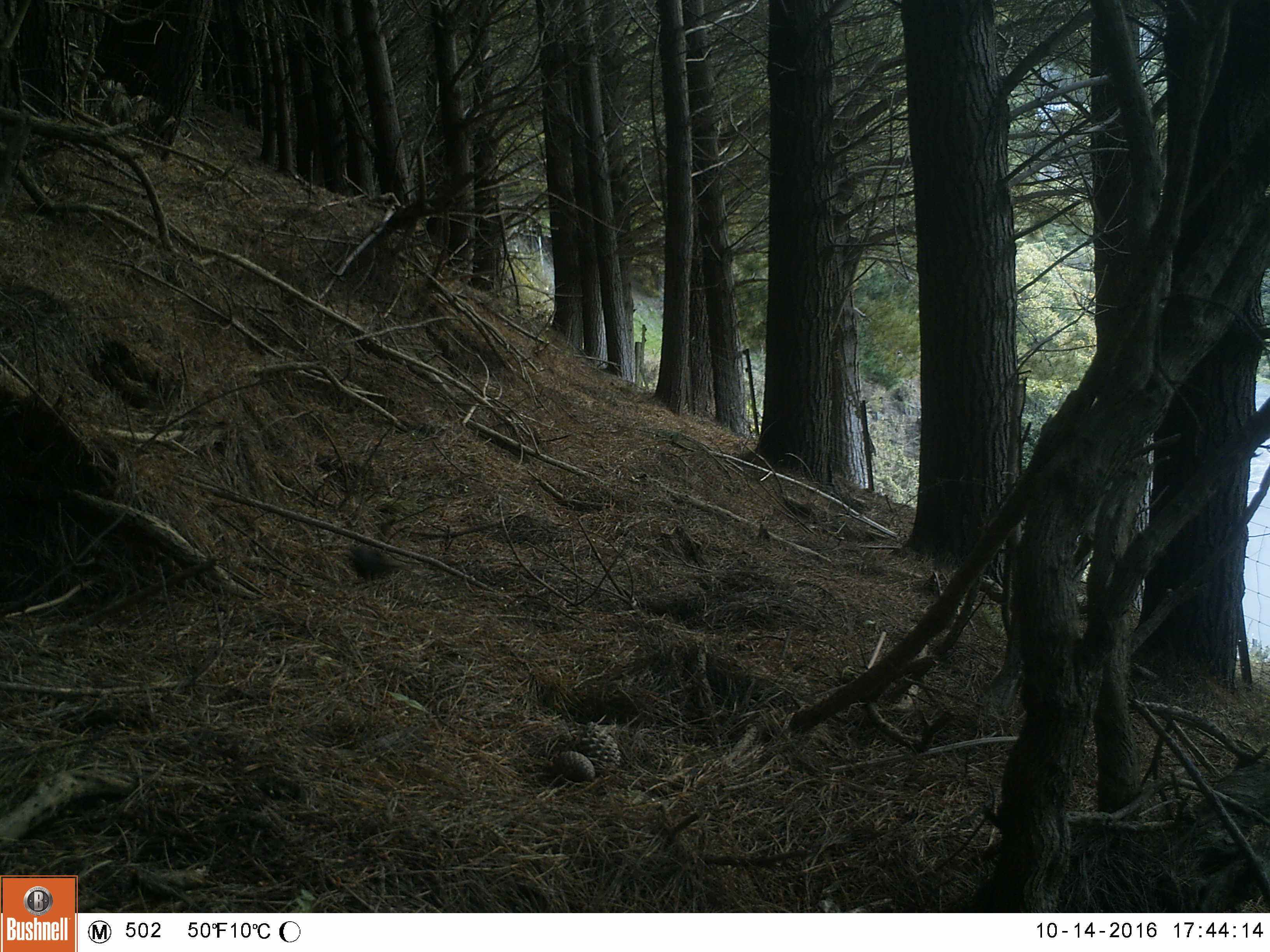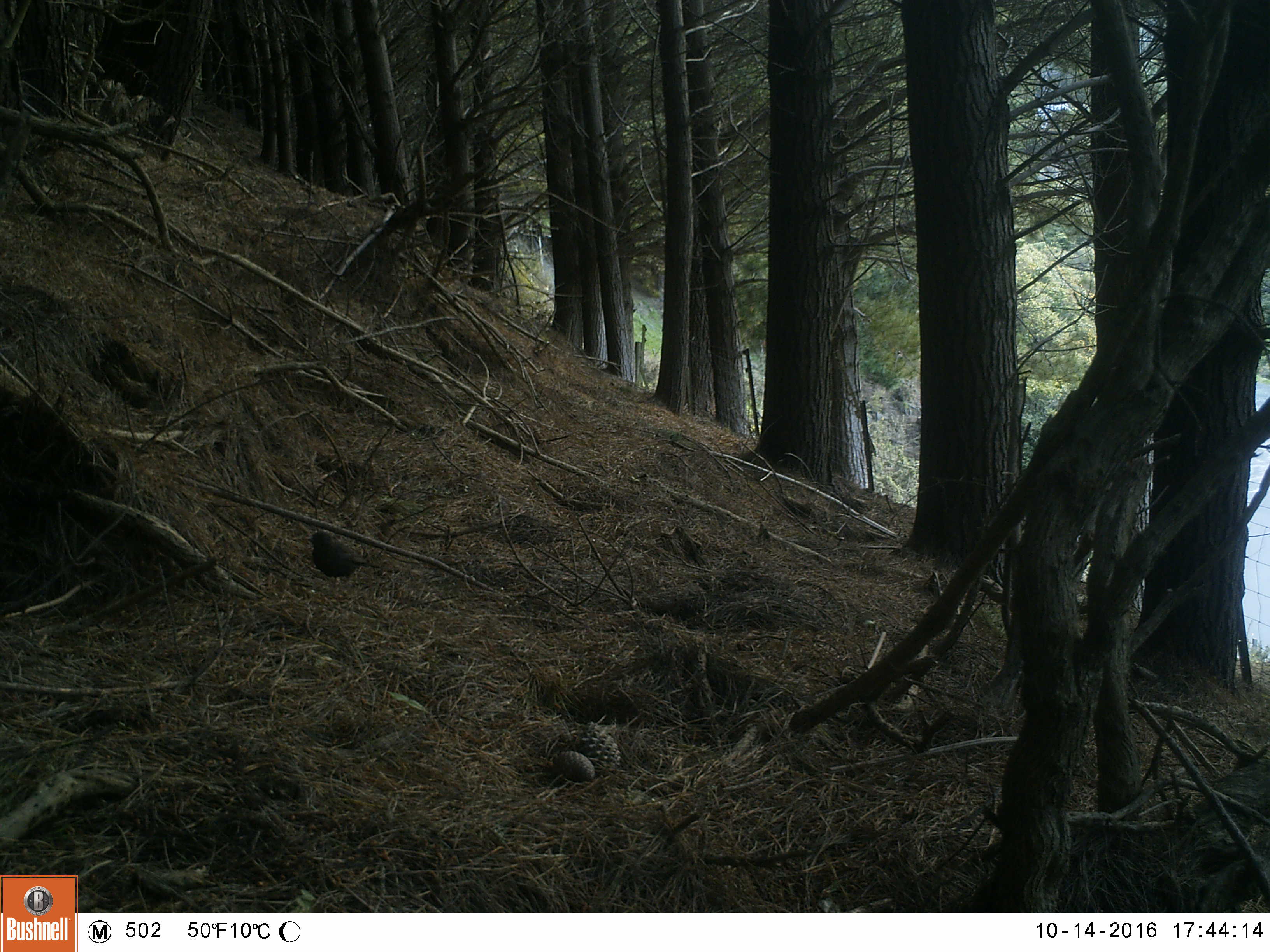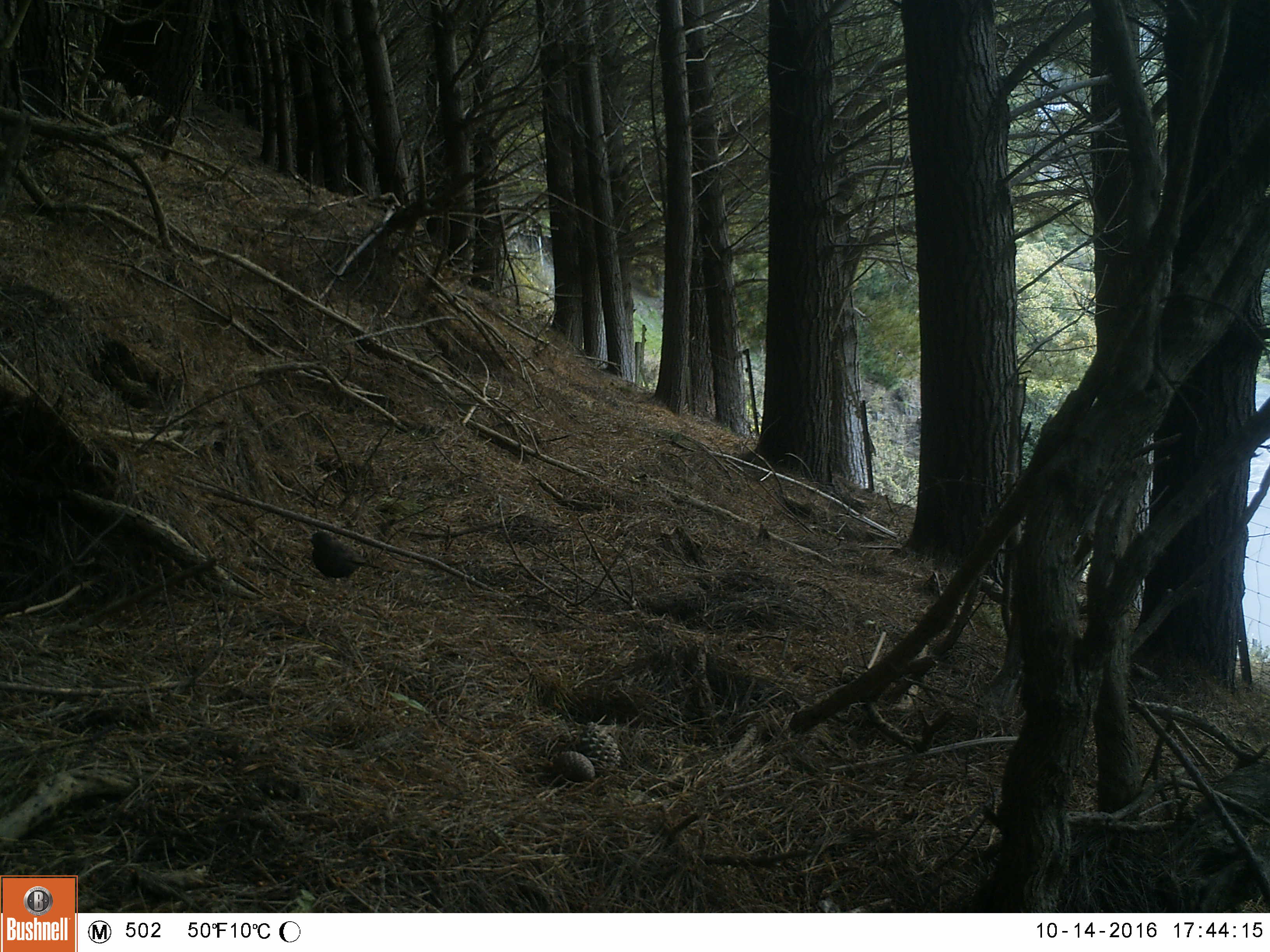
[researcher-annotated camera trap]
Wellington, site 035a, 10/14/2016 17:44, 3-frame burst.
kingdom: Animalia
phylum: Chordata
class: Aves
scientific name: Aves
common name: bird